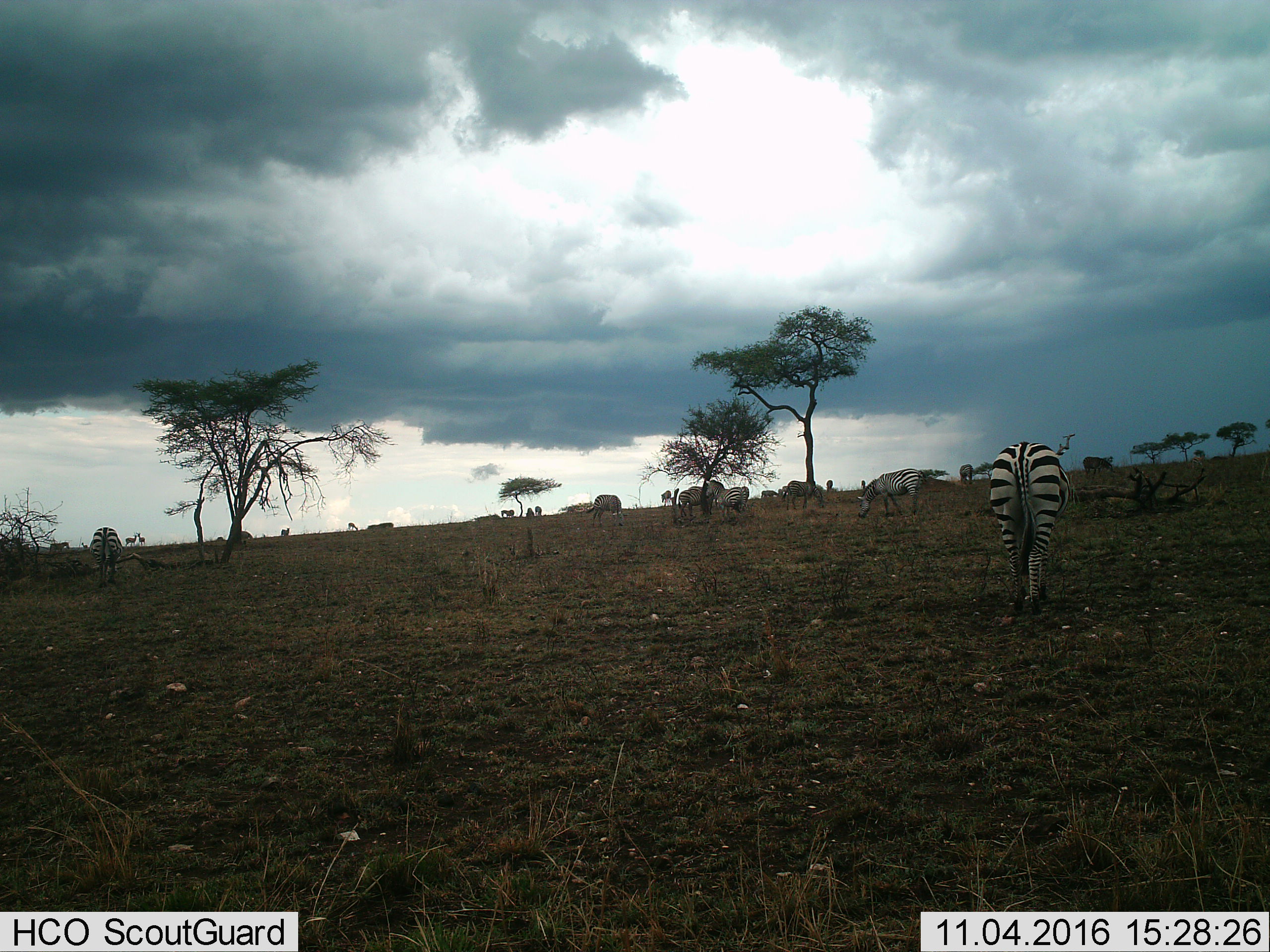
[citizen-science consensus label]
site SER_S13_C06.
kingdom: Animalia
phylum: Chordata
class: Mammalia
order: Perissodactyla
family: Equidae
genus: Equus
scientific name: Equus quagga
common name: plains zebra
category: zebraplains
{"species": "zebraplains (plains zebra) (Equus quagga)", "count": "11-50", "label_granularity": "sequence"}